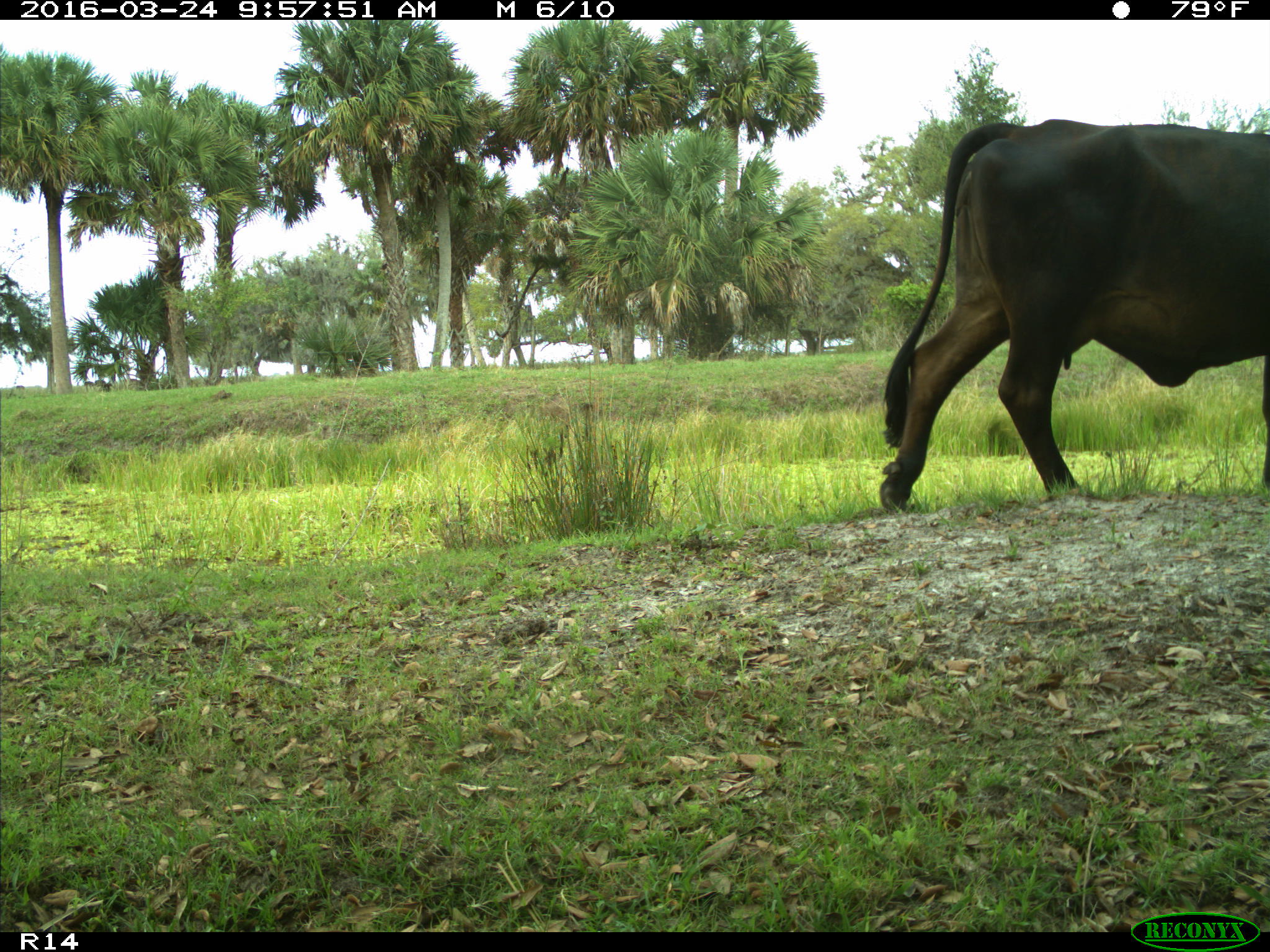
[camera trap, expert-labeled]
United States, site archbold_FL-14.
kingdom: Animalia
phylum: Chordata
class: Mammalia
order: Artiodactyla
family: Bovidae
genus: Bos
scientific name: Bos taurus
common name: domestic cow